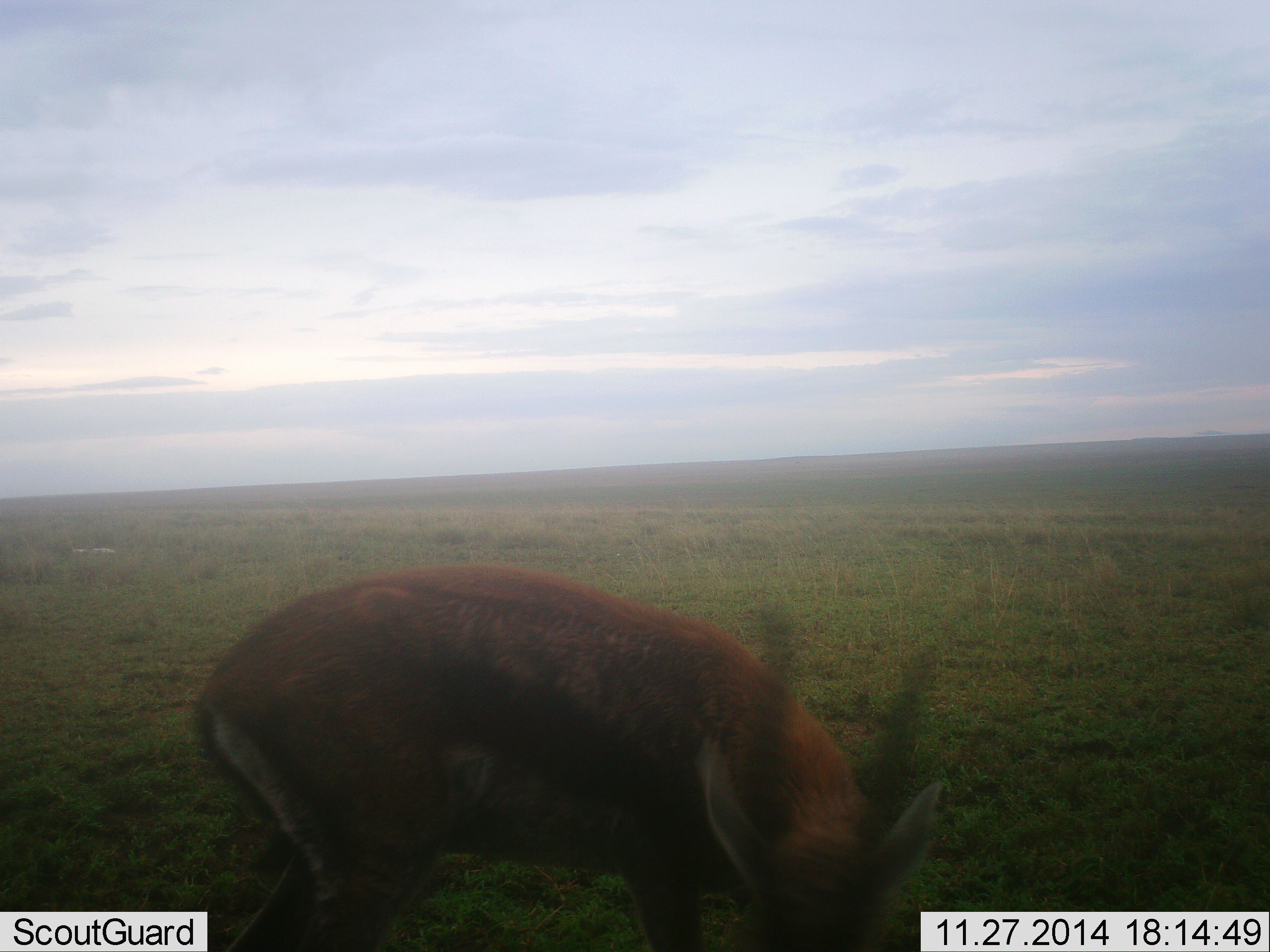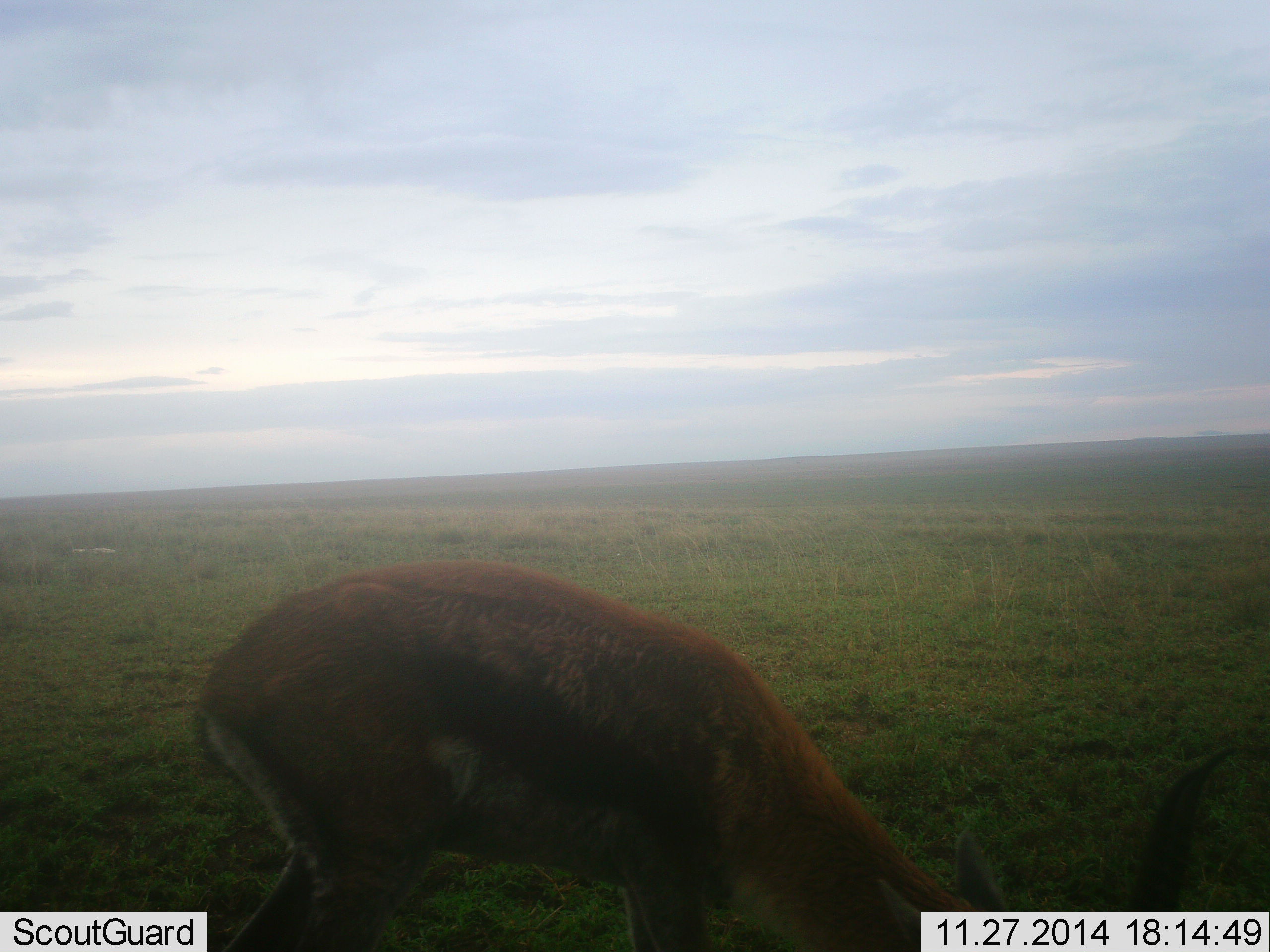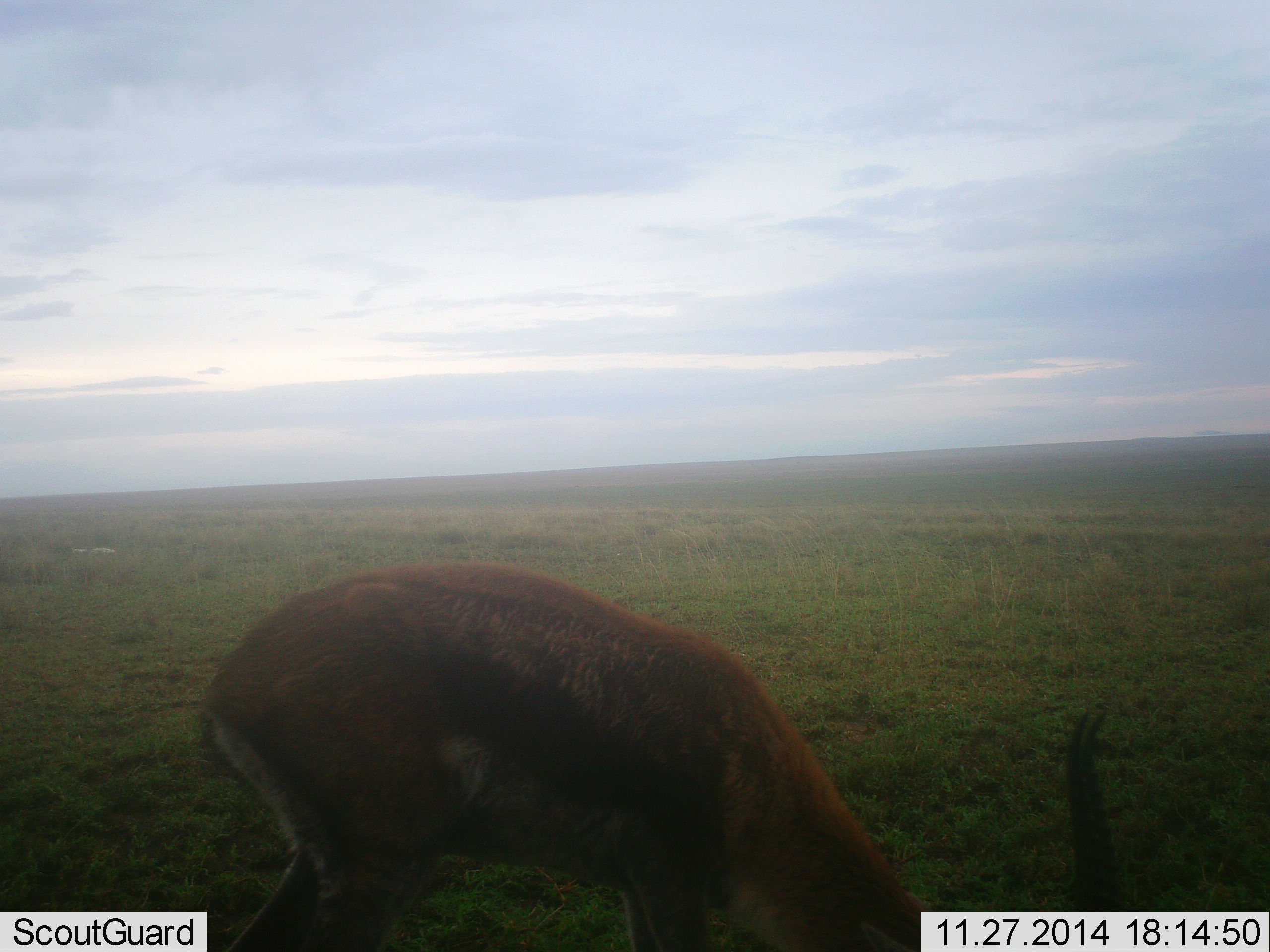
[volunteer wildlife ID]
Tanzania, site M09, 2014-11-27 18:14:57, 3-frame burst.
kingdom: Animalia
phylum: Chordata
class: Mammalia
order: Artiodactyla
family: Bovidae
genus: Eudorcas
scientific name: Eudorcas thomsonii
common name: thomson's gazelle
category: gazellethomsons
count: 1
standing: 50%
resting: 0%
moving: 10%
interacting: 0%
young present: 0%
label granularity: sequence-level